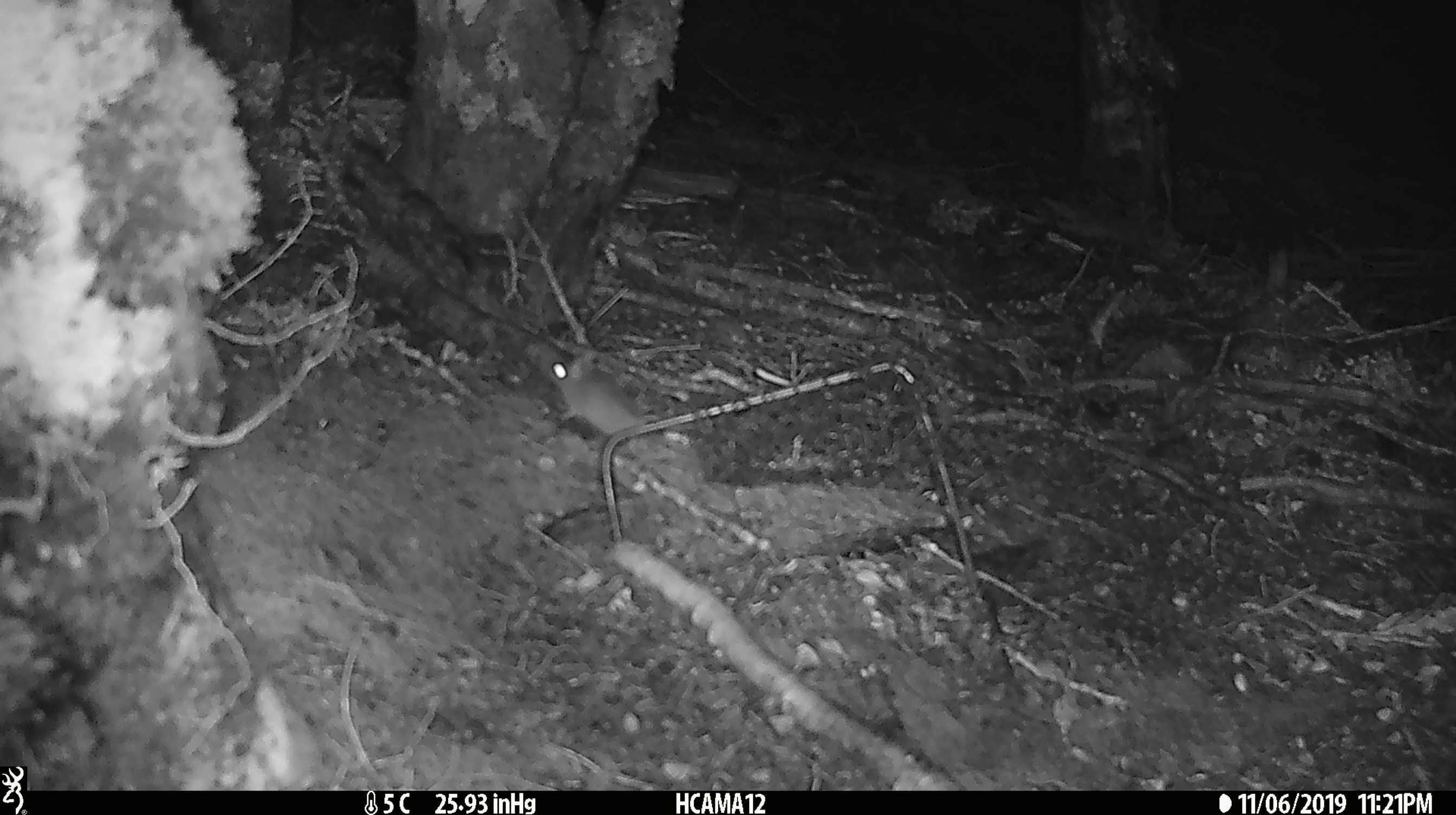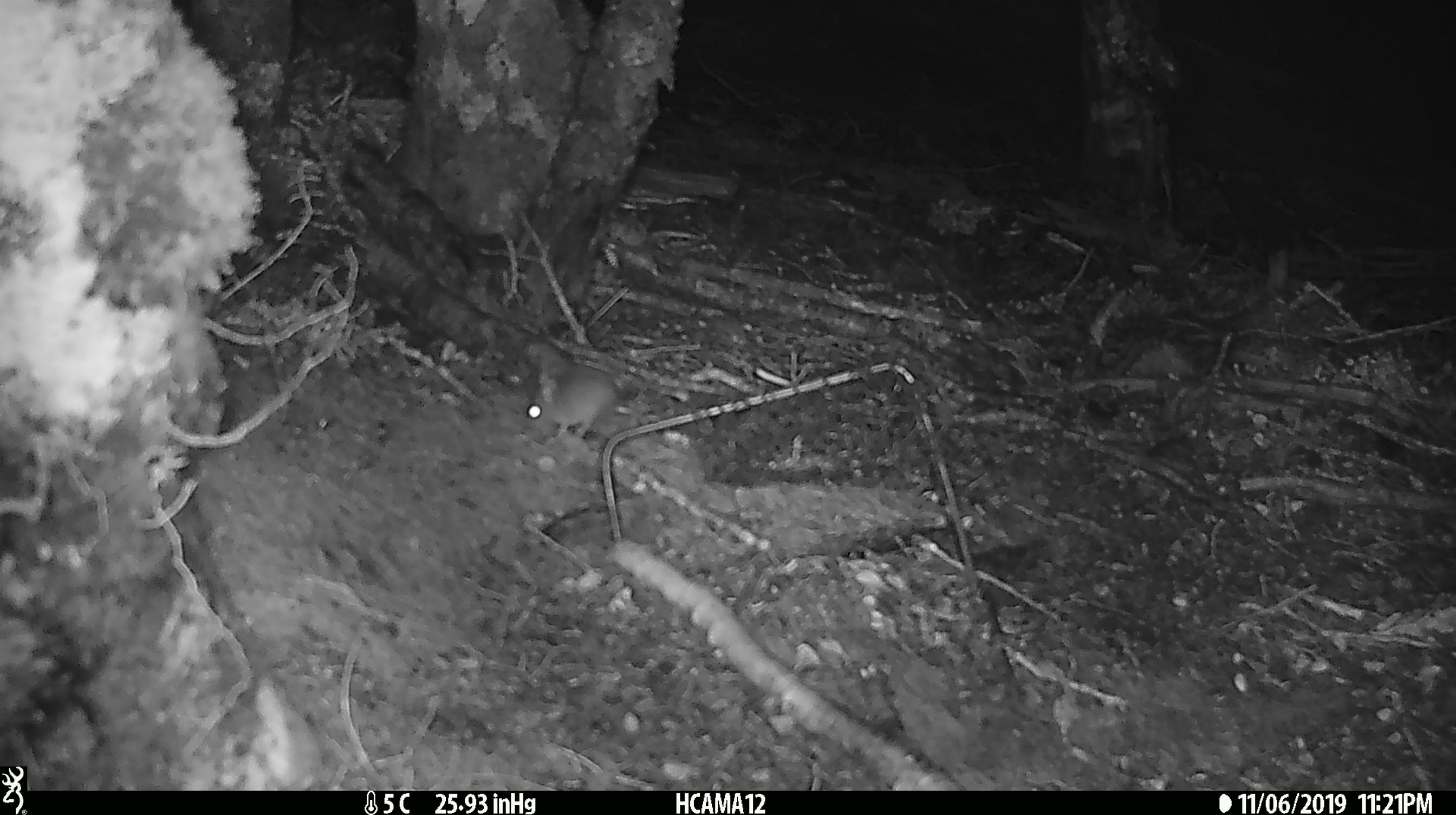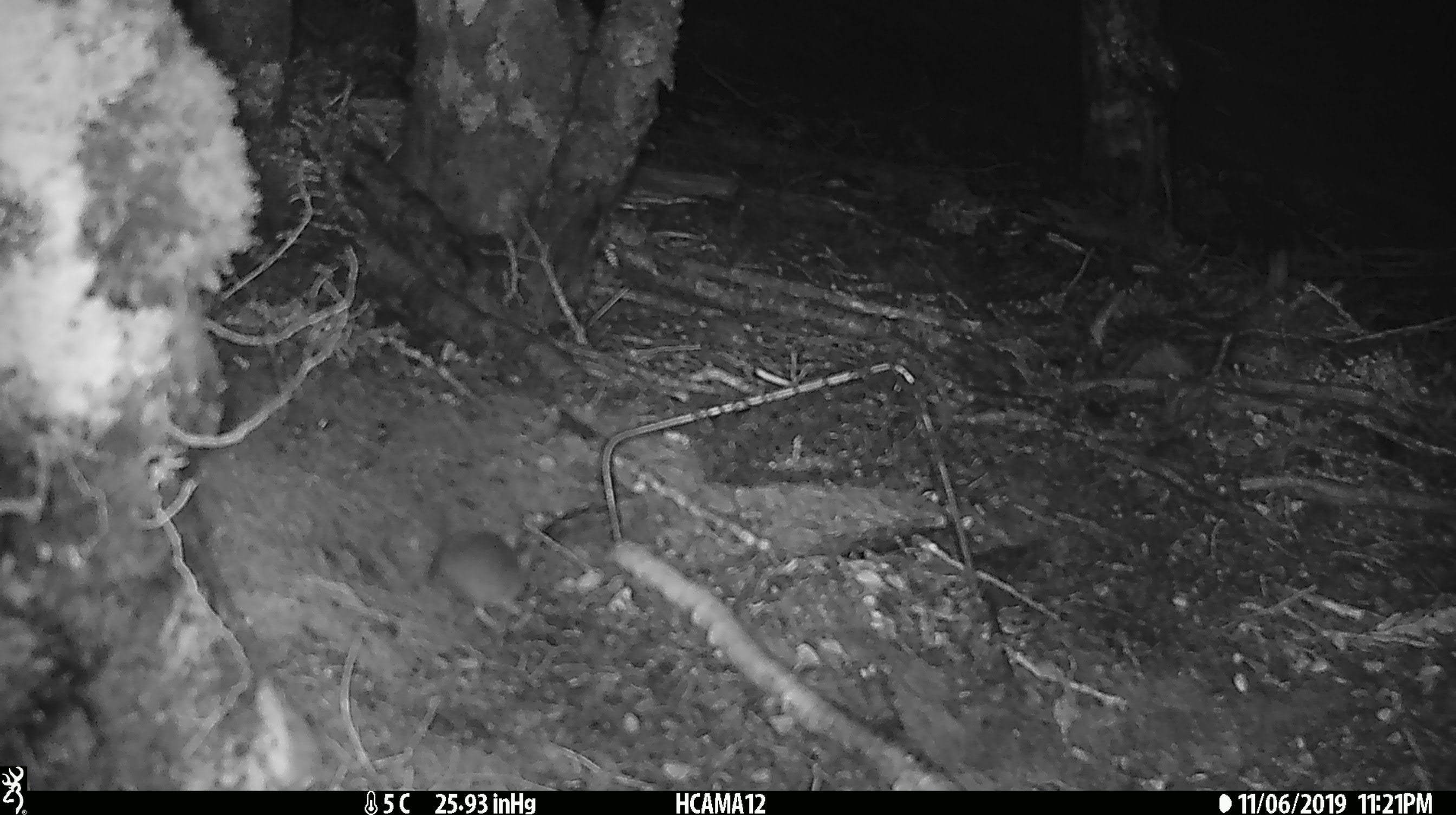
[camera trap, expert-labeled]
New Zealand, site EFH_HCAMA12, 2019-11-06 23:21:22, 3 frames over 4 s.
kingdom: Animalia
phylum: Chordata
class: Mammalia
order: Rodentia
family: Muridae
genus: Mus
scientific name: Mus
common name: mouse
Mouse (Mus).